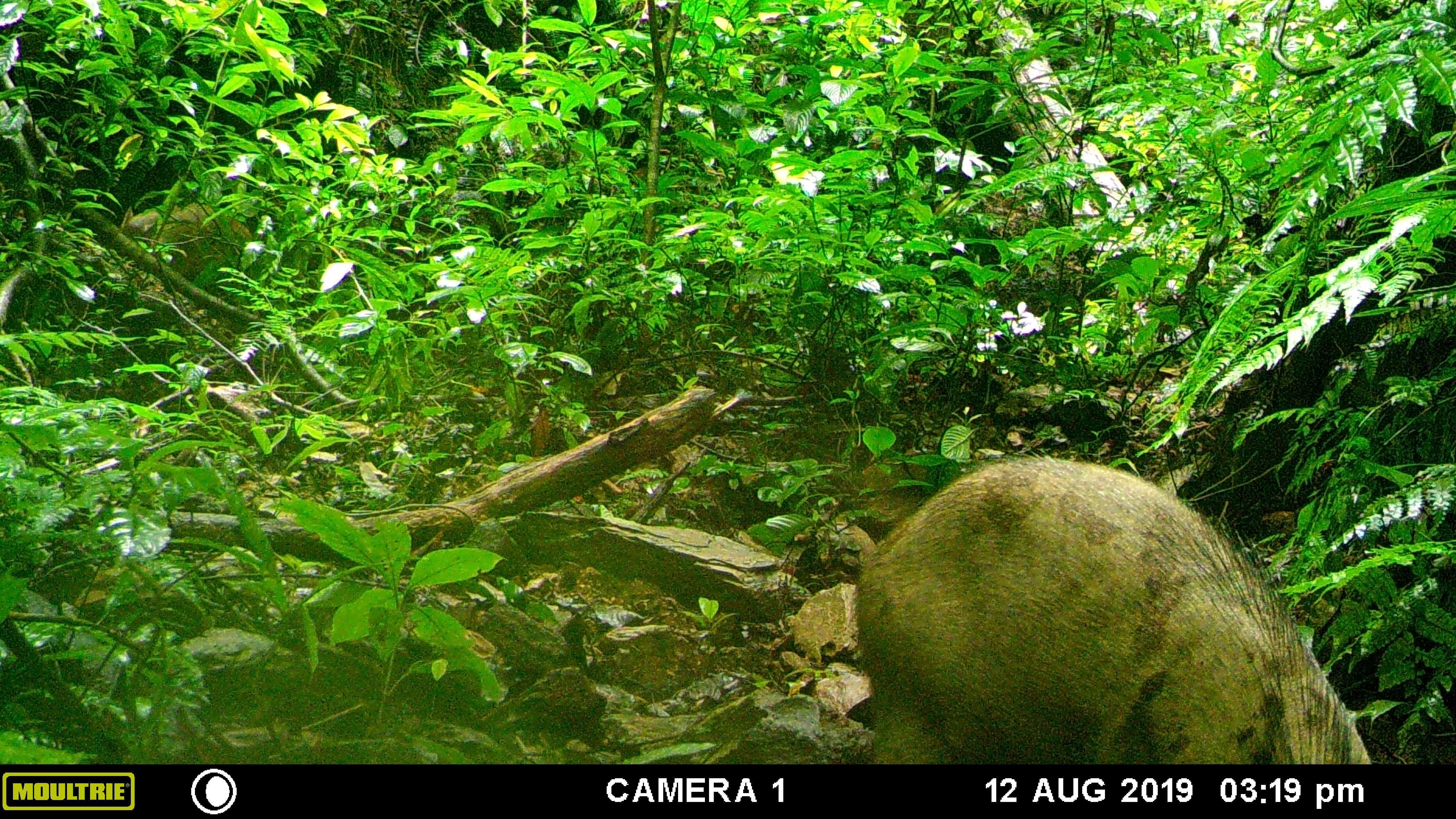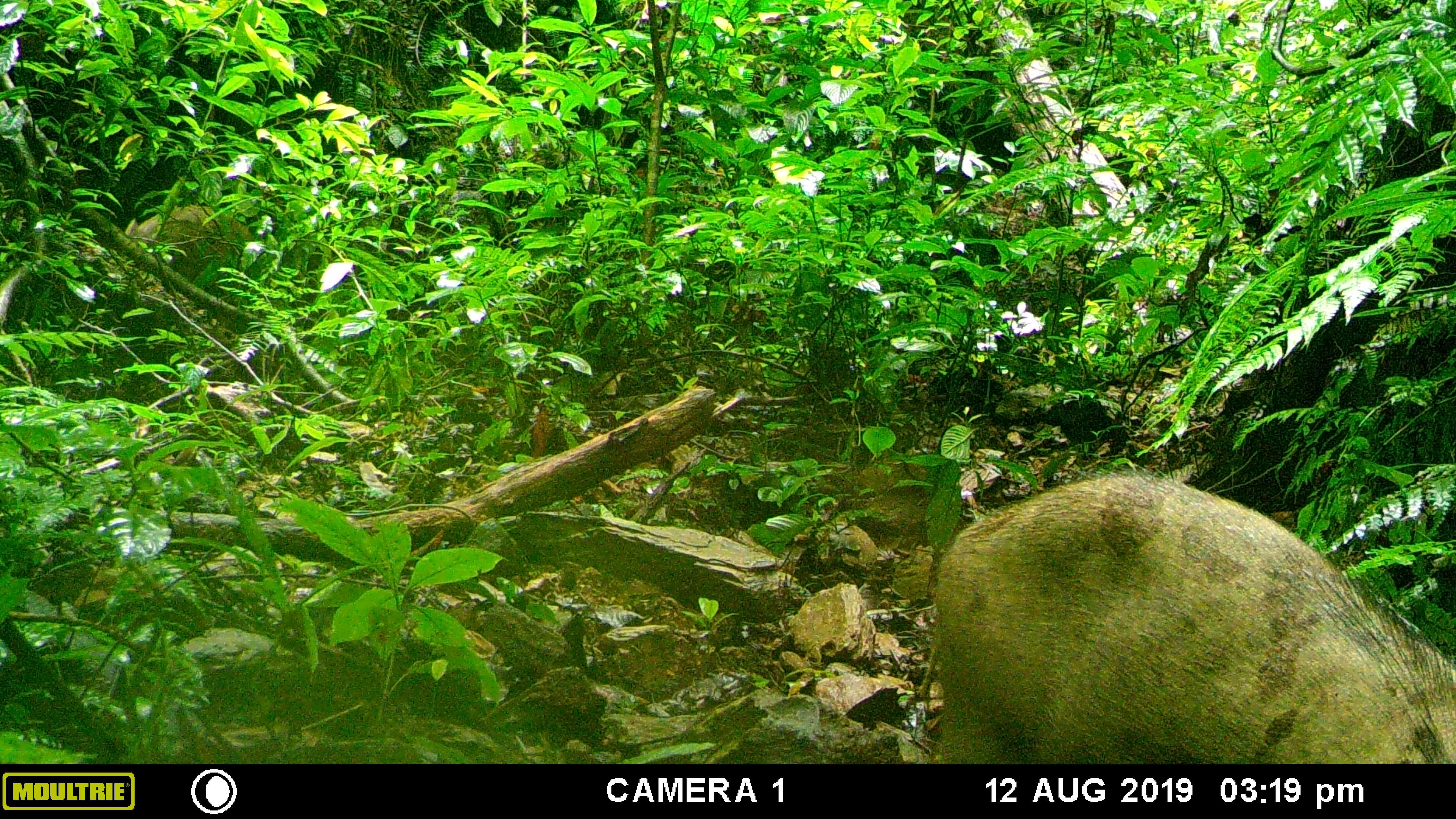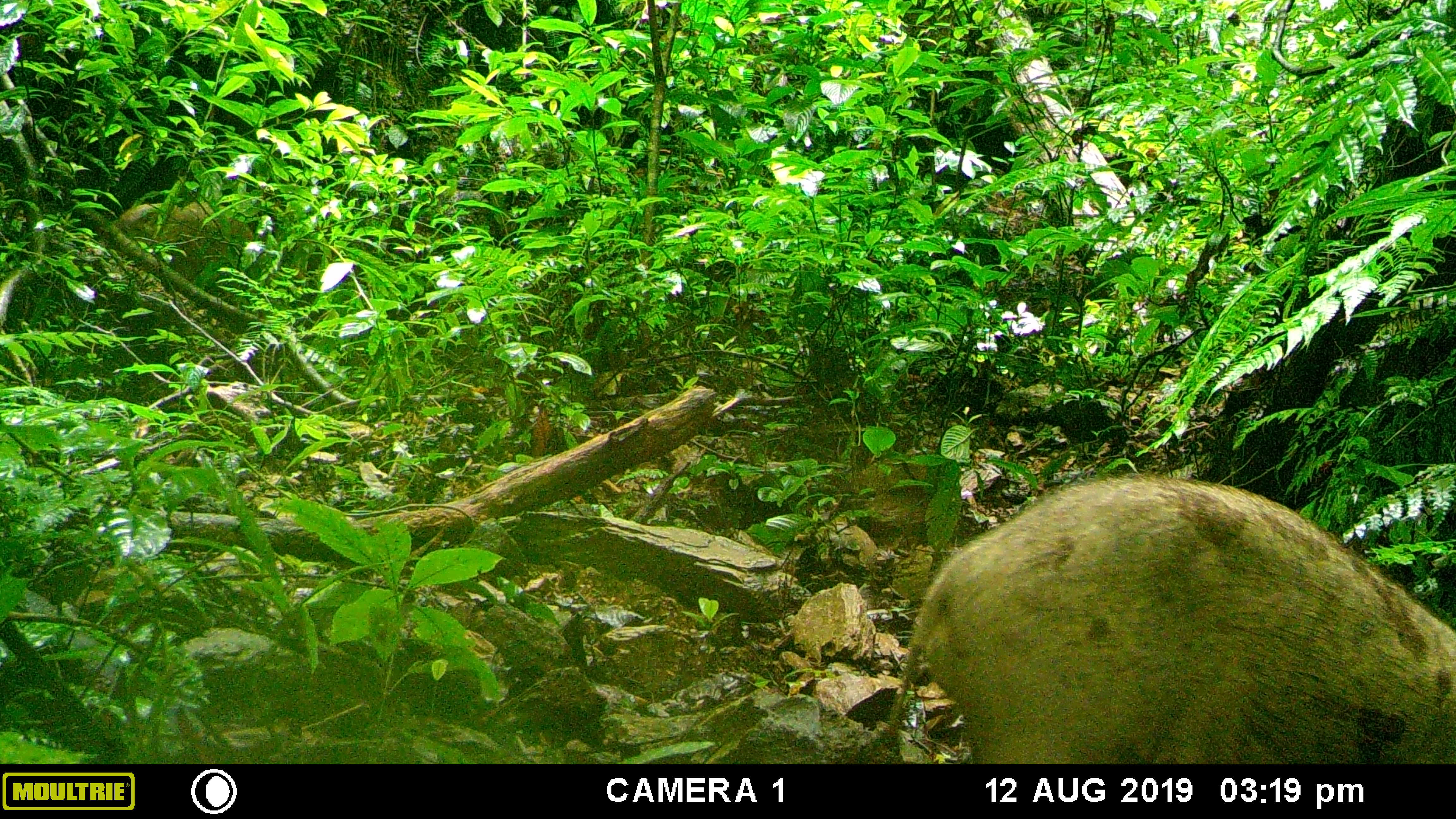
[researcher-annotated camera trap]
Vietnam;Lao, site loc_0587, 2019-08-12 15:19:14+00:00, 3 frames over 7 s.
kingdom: Animalia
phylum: Chordata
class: Mammalia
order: Artiodactyla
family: Suidae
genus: Sus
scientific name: Sus scrofa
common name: eurasian wild pig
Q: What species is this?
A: Eurasian wild pig (Sus scrofa).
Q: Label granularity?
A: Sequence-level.